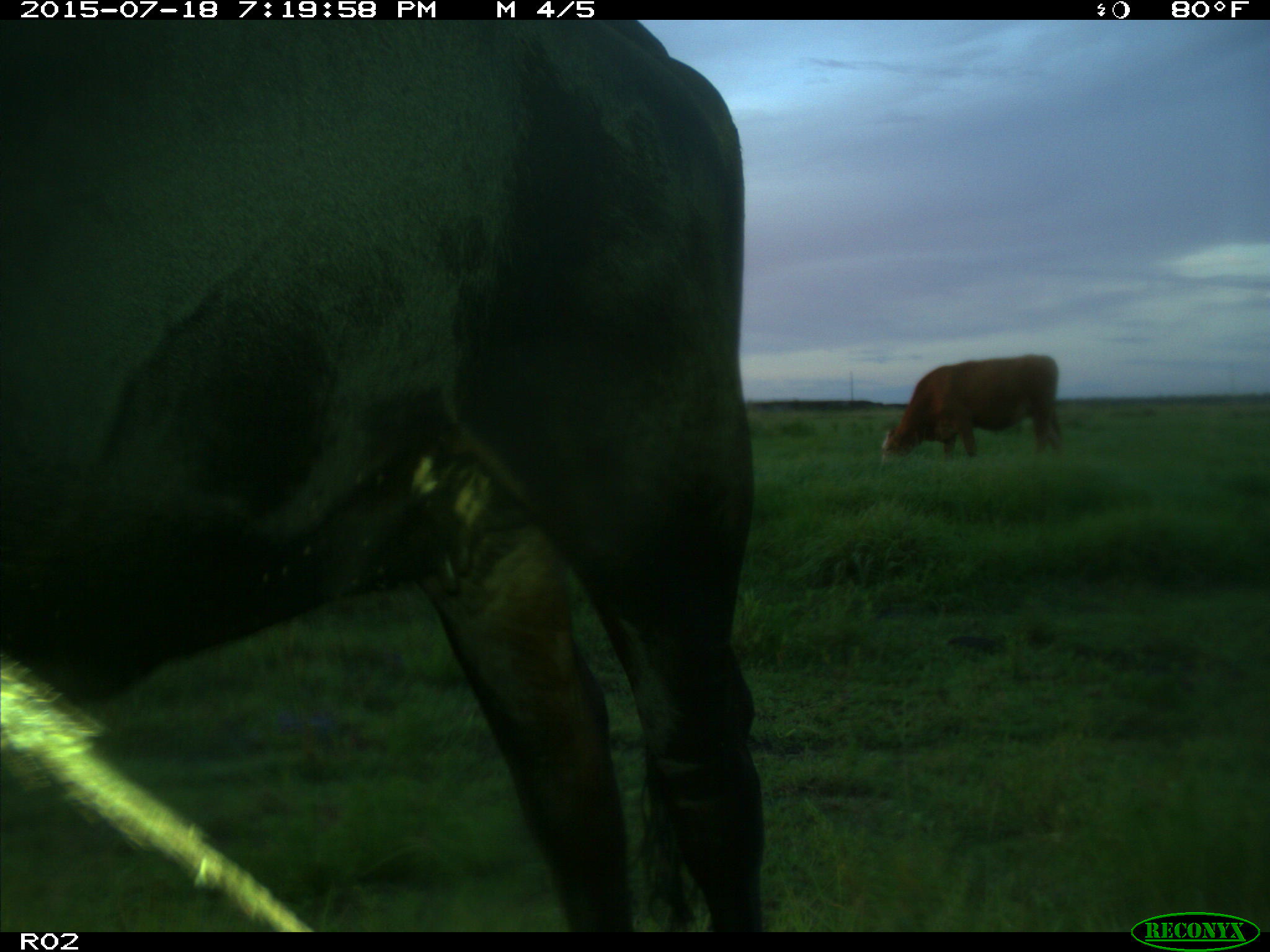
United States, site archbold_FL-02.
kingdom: Animalia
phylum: Chordata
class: Mammalia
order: Artiodactyla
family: Bovidae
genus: Bos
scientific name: Bos taurus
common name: domestic cow